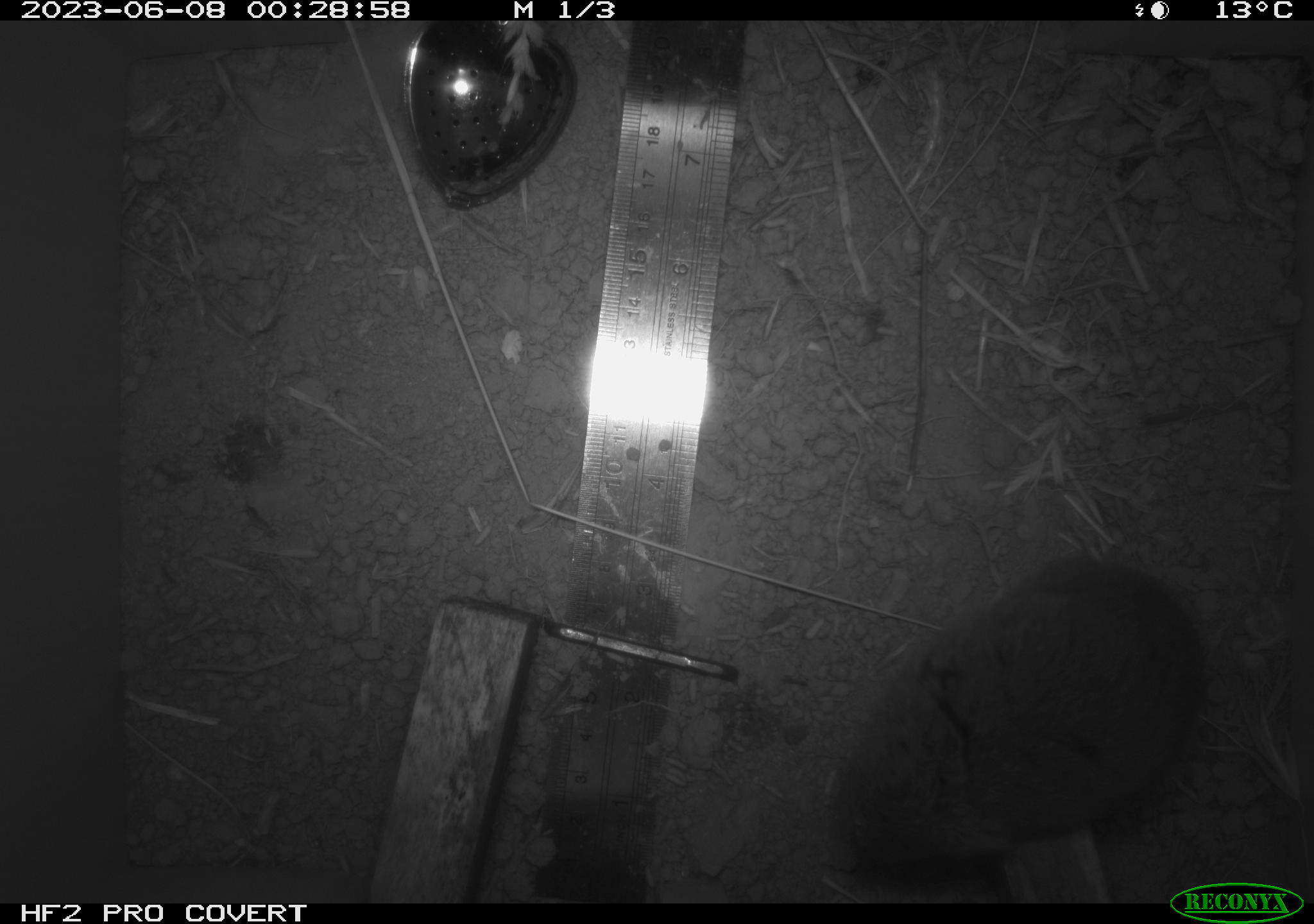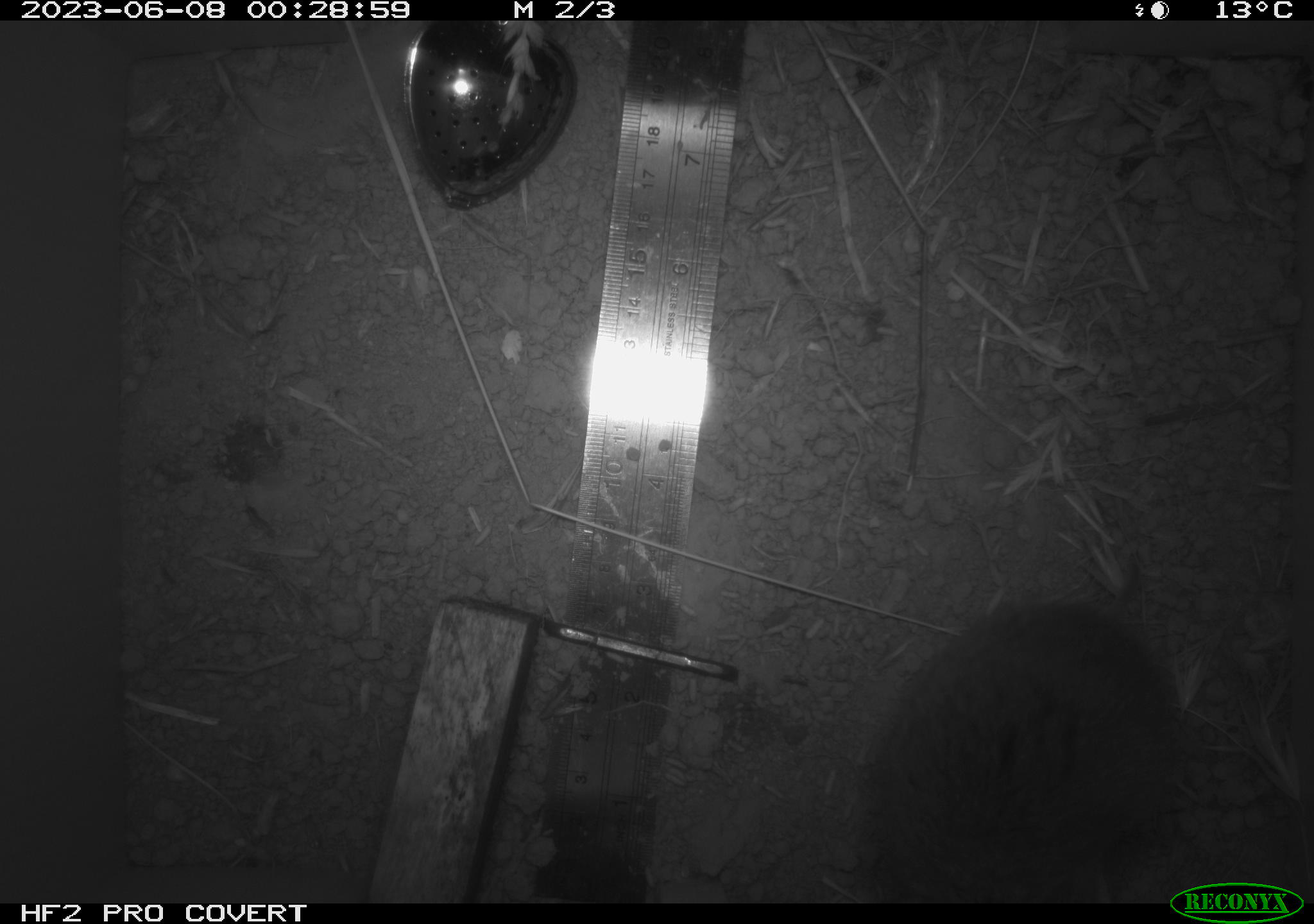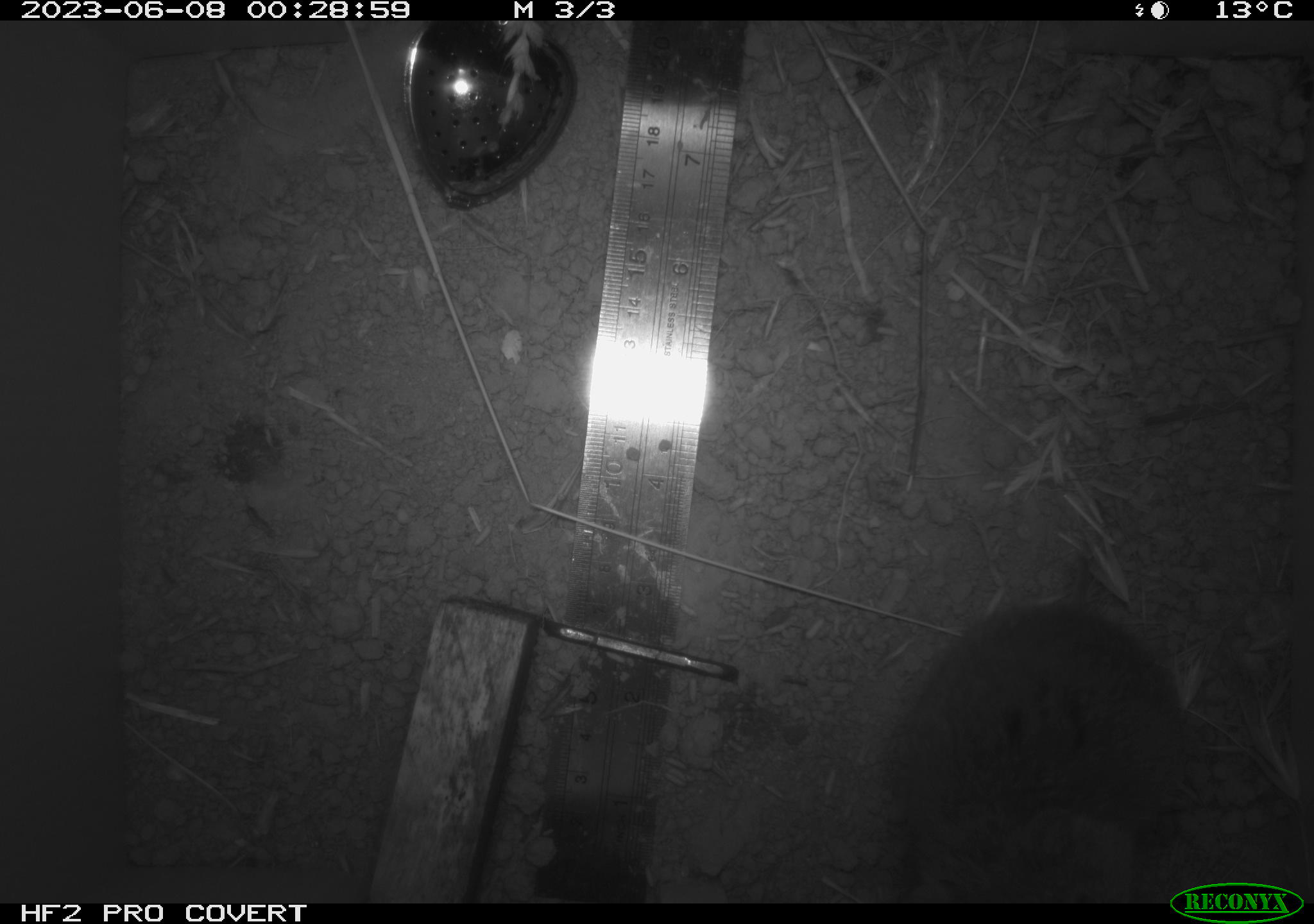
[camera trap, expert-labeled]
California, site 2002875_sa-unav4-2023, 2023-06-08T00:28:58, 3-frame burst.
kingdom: Animalia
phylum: Chordata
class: Mammalia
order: Rodentia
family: Cricetidae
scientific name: Arvicolinae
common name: voles, lemmings, and muskrats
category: arvicolinae subfamily